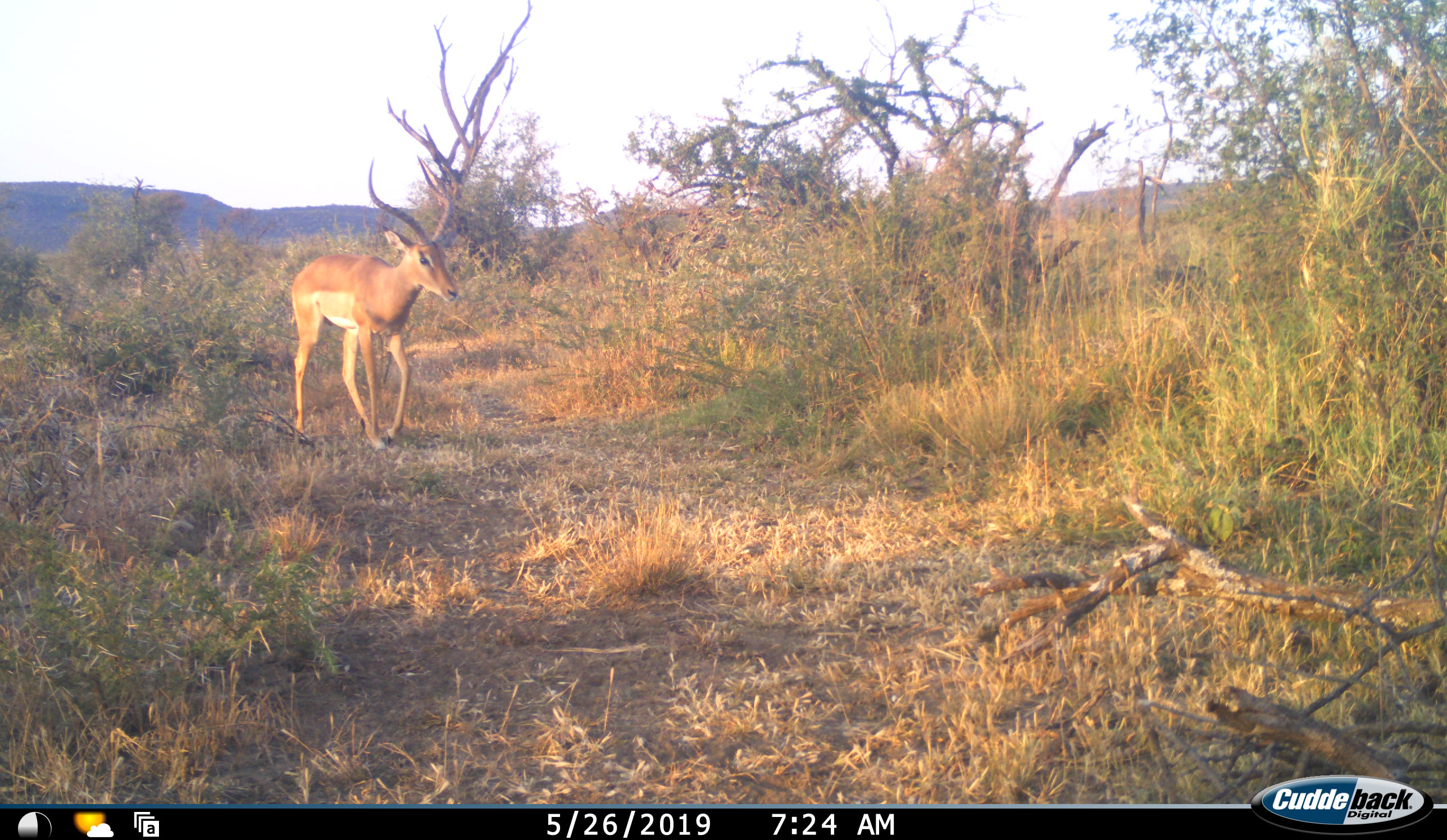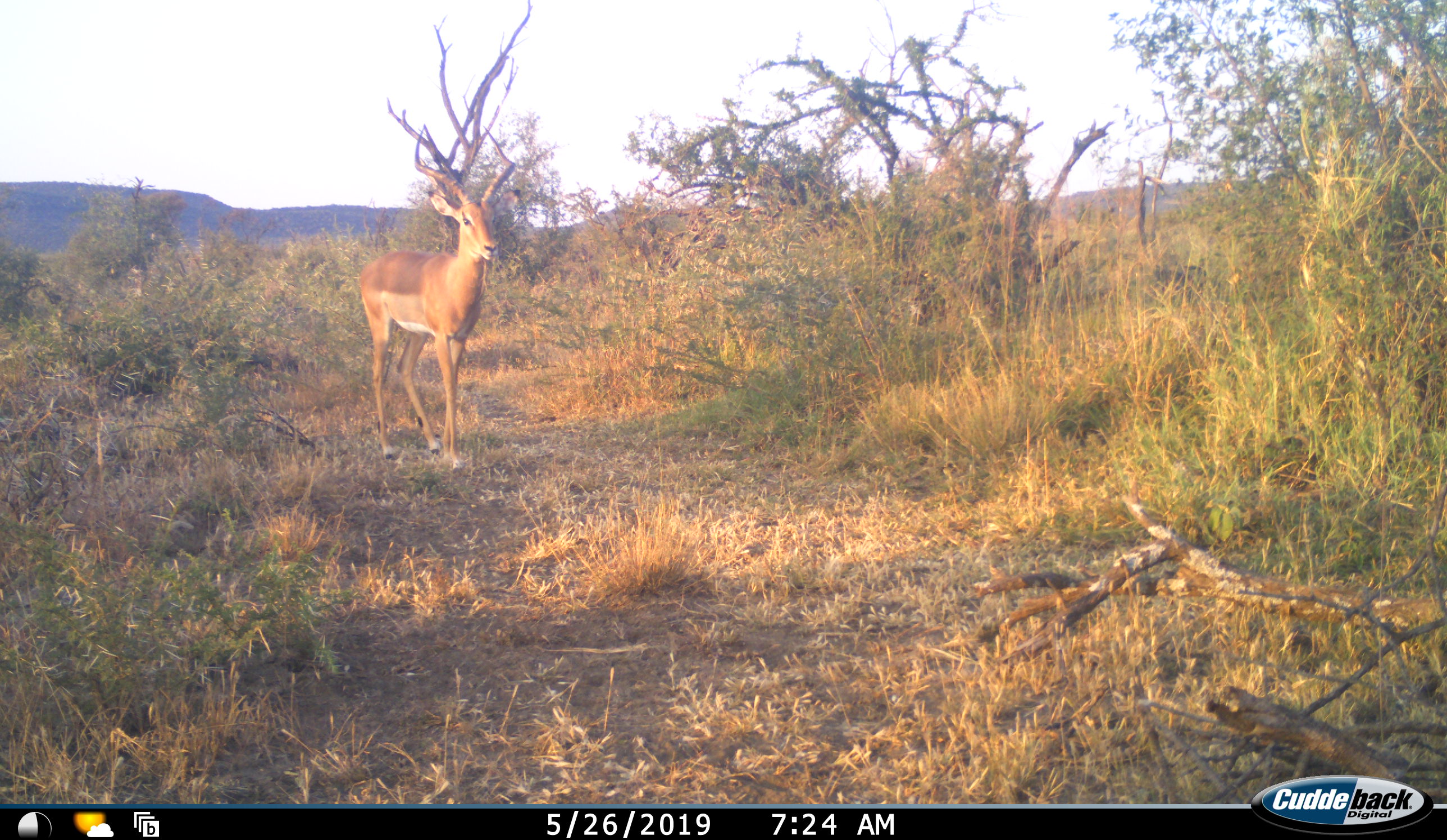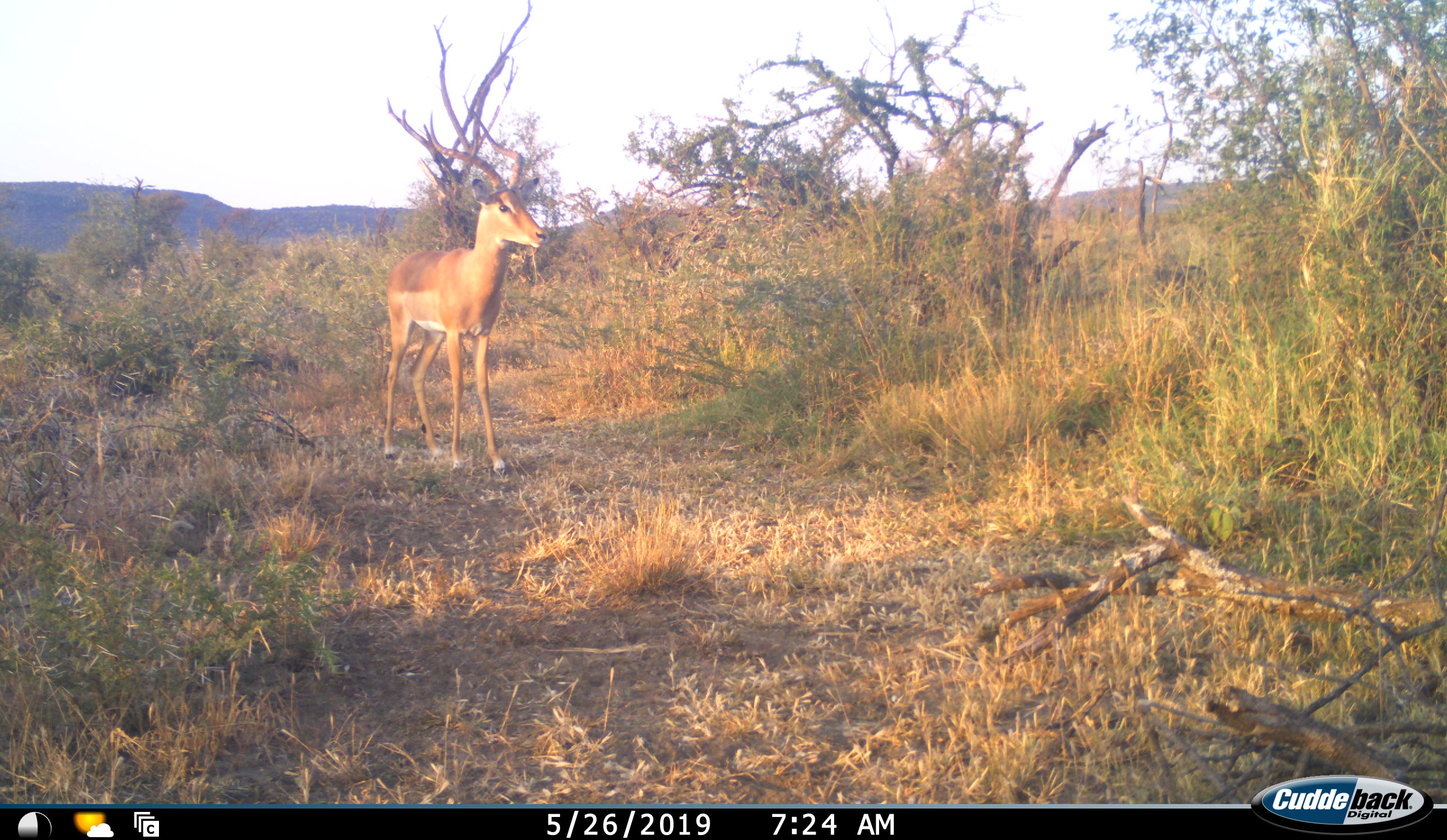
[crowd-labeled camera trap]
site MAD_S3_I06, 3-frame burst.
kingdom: Animalia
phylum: Chordata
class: Mammalia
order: Artiodactyla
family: Bovidae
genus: Aepyceros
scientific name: Aepyceros melampus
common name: impala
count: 1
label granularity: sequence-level